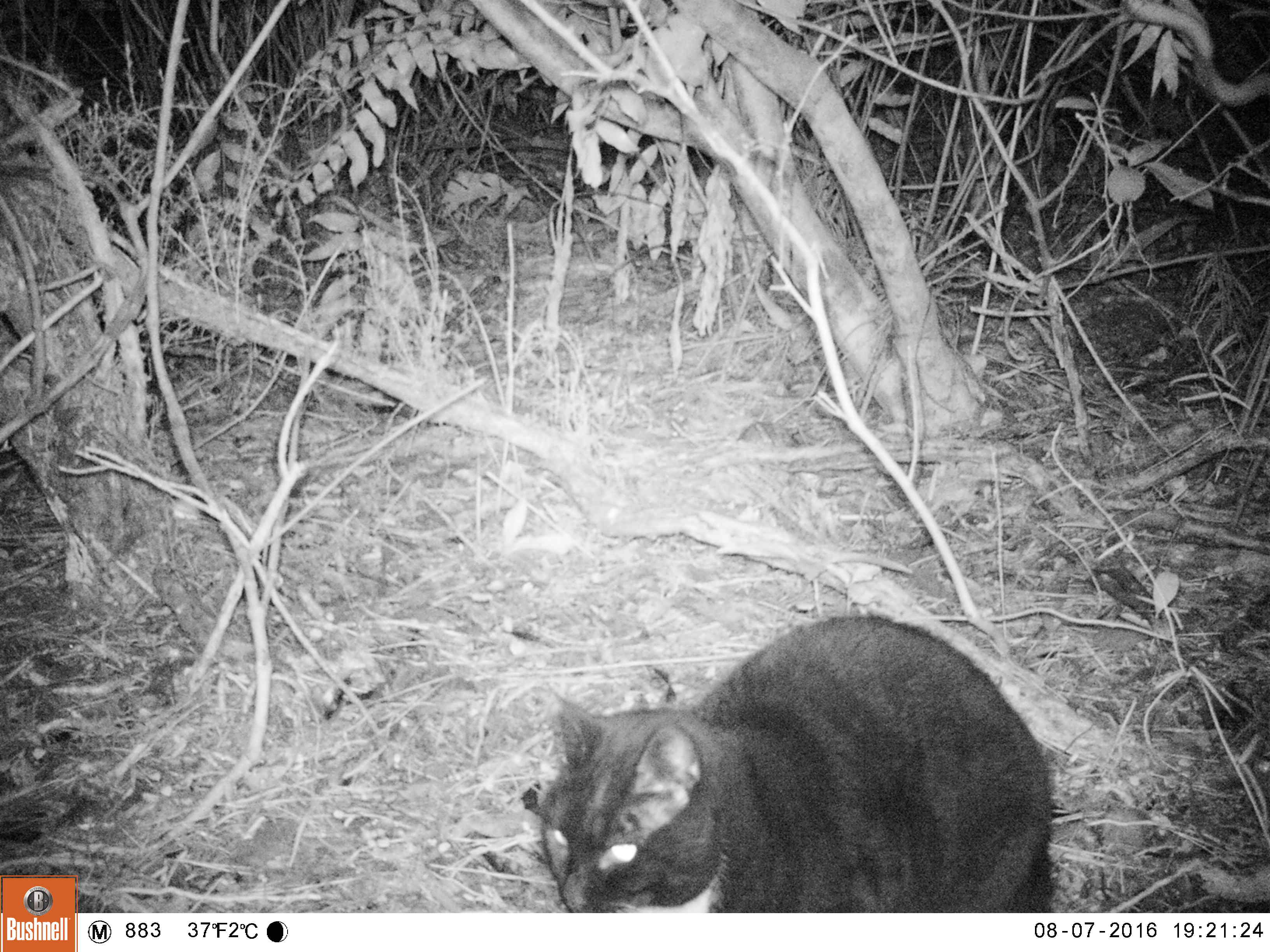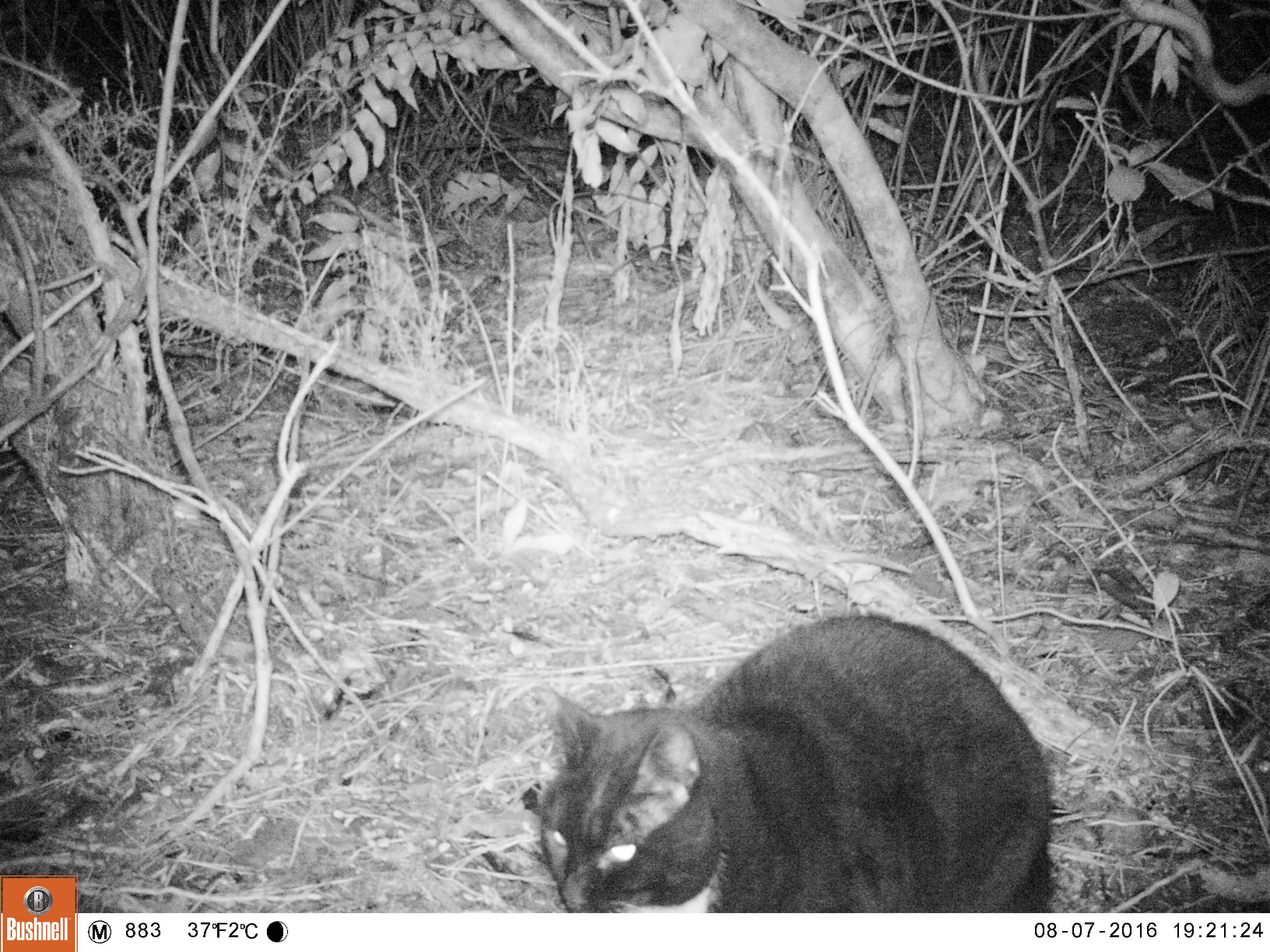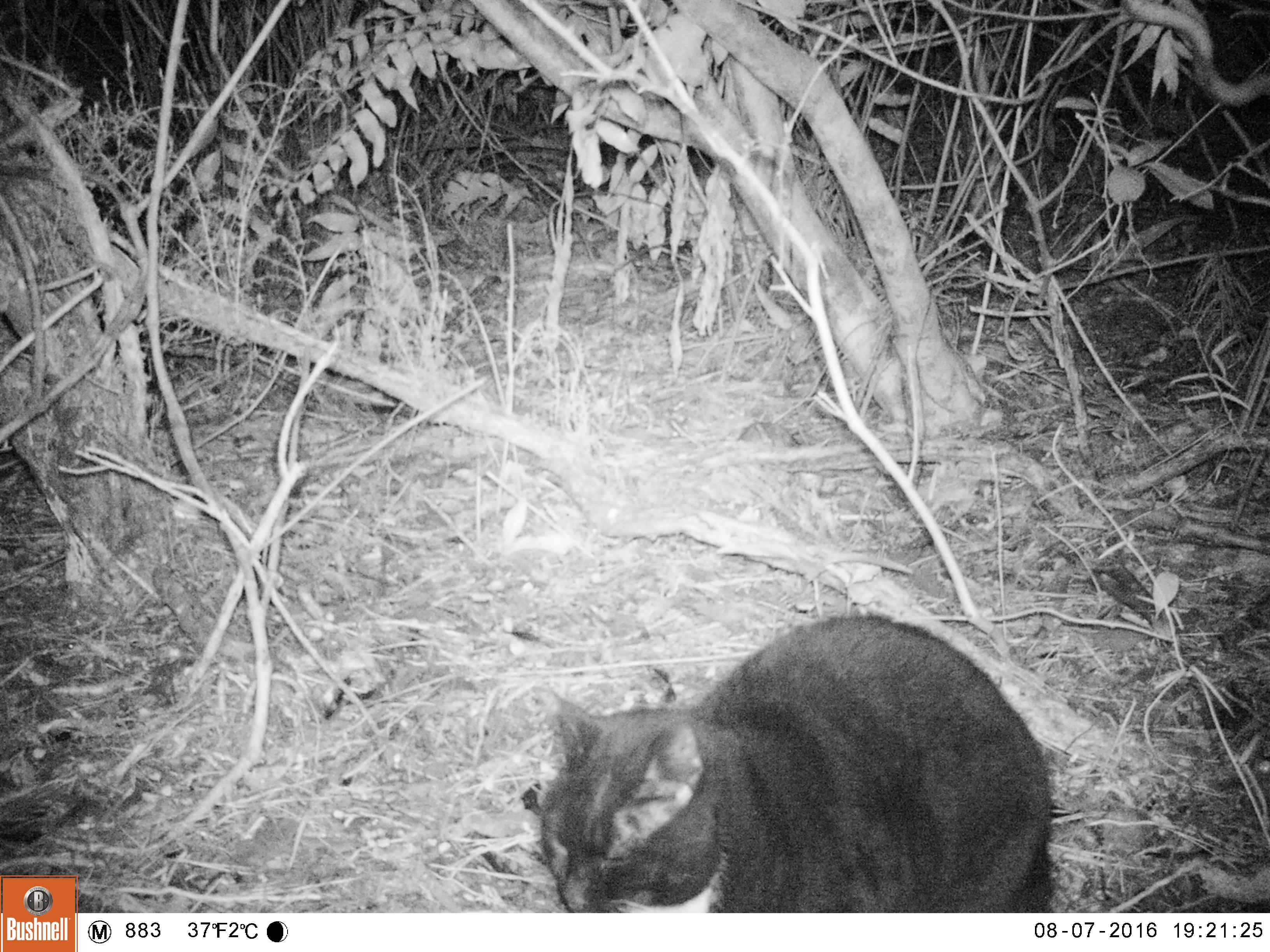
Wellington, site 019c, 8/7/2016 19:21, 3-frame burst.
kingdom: Animalia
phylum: Chordata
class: Mammalia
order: Carnivora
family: Felidae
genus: Felis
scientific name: Felis catus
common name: cat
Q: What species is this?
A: Cat (Felis catus).